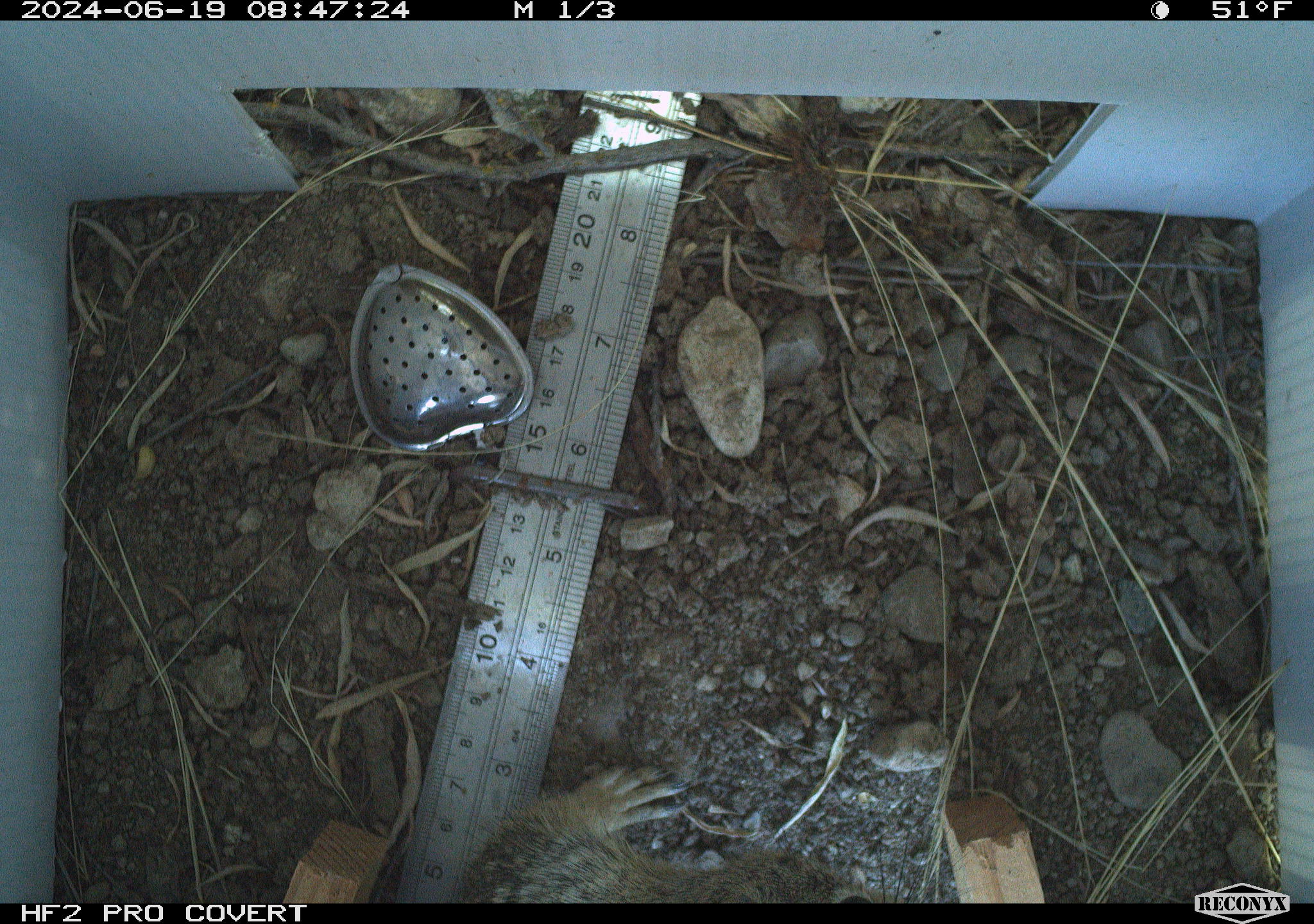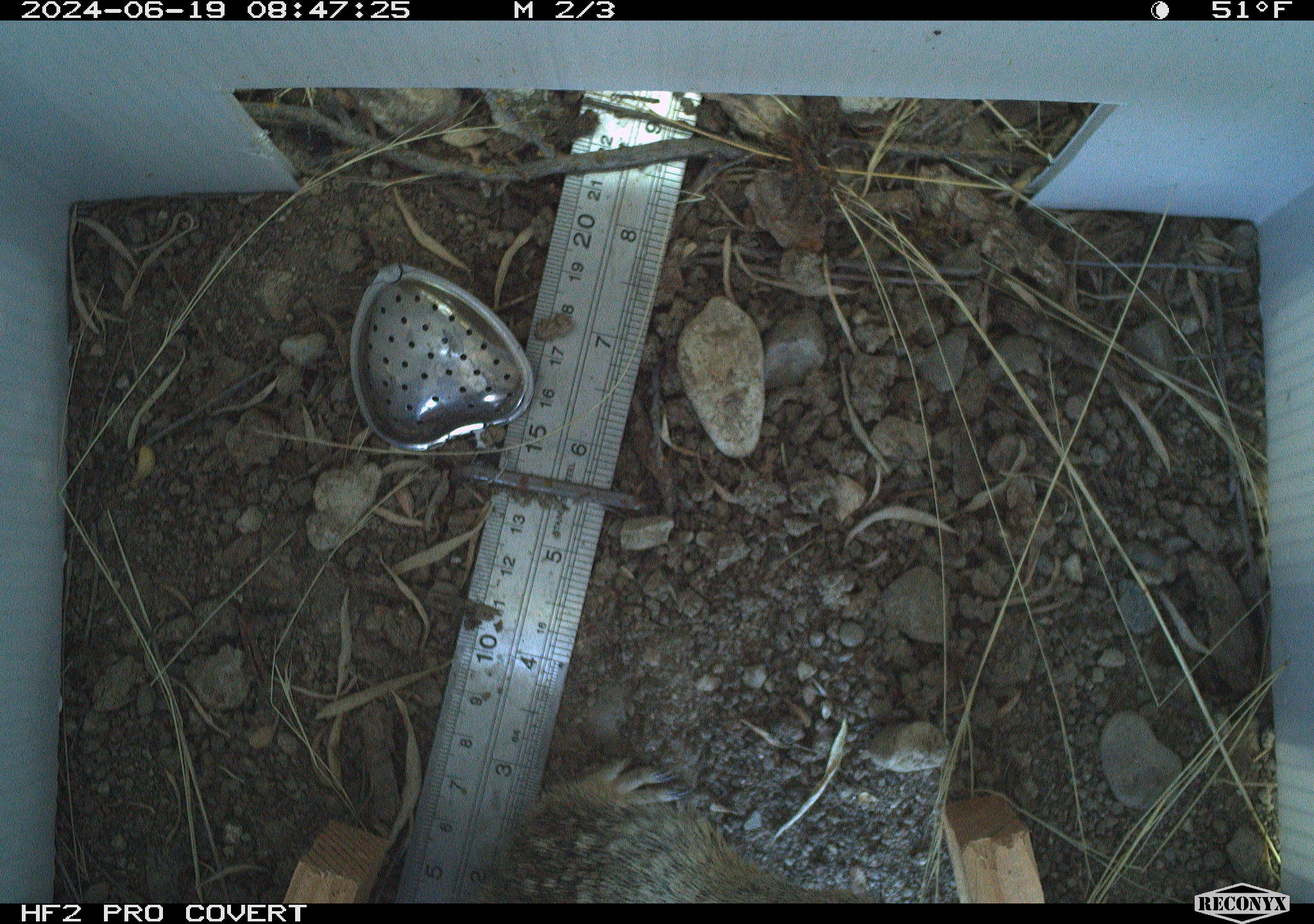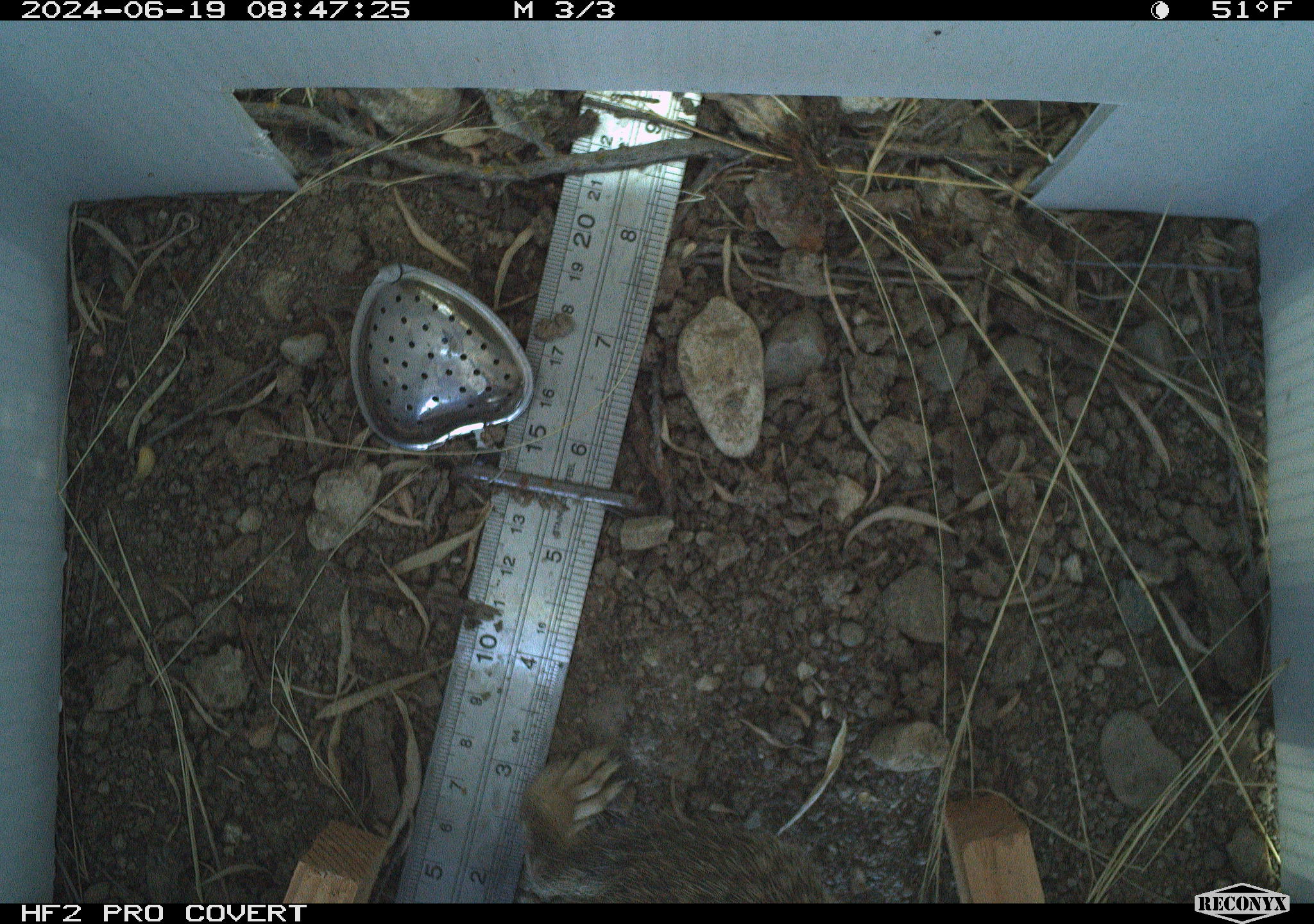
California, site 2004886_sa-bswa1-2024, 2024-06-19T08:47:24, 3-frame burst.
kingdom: Animalia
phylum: Chordata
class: Mammalia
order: Rodentia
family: Sciuridae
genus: Otospermophilus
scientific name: Otospermophilus beecheyi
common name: california ground squirrel